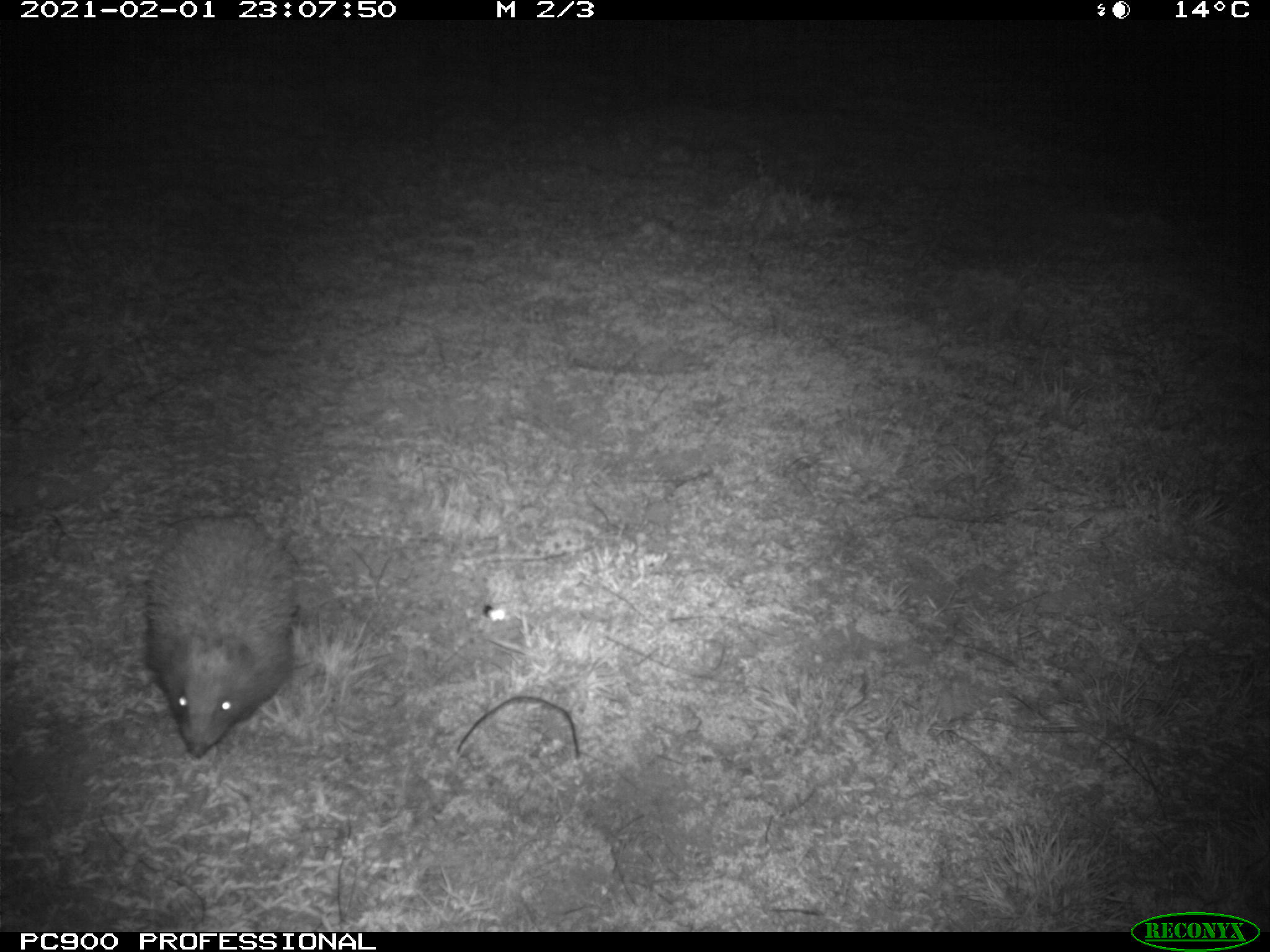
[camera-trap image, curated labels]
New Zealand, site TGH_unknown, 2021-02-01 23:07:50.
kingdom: Animalia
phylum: Chordata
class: Mammalia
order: Eulipotyphla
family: Erinaceidae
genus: Erinaceus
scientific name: Erinaceus europaeus europaeus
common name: european hedgehog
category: hedgehog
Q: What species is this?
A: Hedgehog (european hedgehog) (Erinaceus europaeus europaeus).